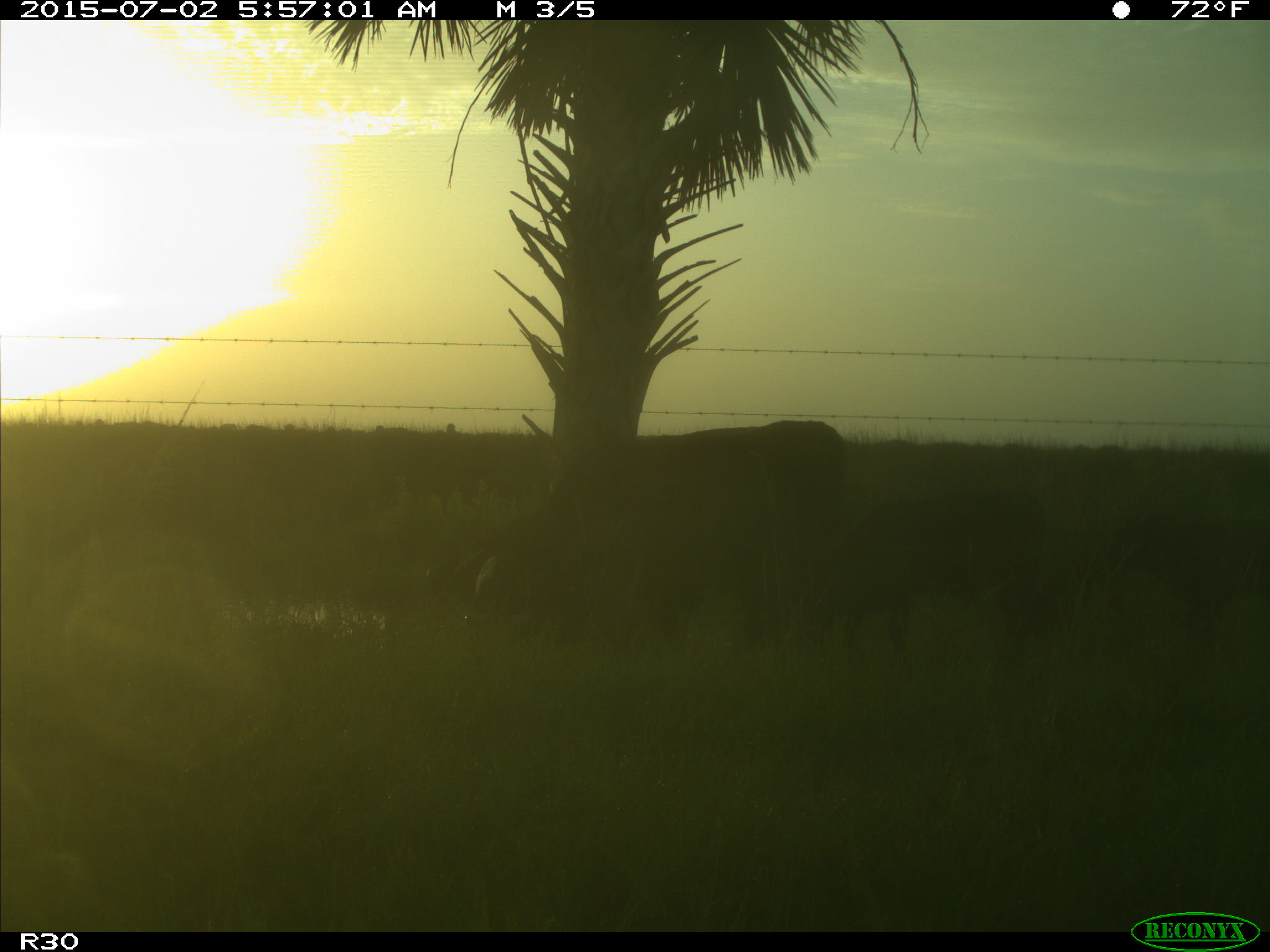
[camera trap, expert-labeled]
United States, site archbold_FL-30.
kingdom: Animalia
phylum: Chordata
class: Mammalia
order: Artiodactyla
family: Bovidae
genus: Bos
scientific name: Bos taurus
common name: domestic cow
Bos taurus (domestic cow).